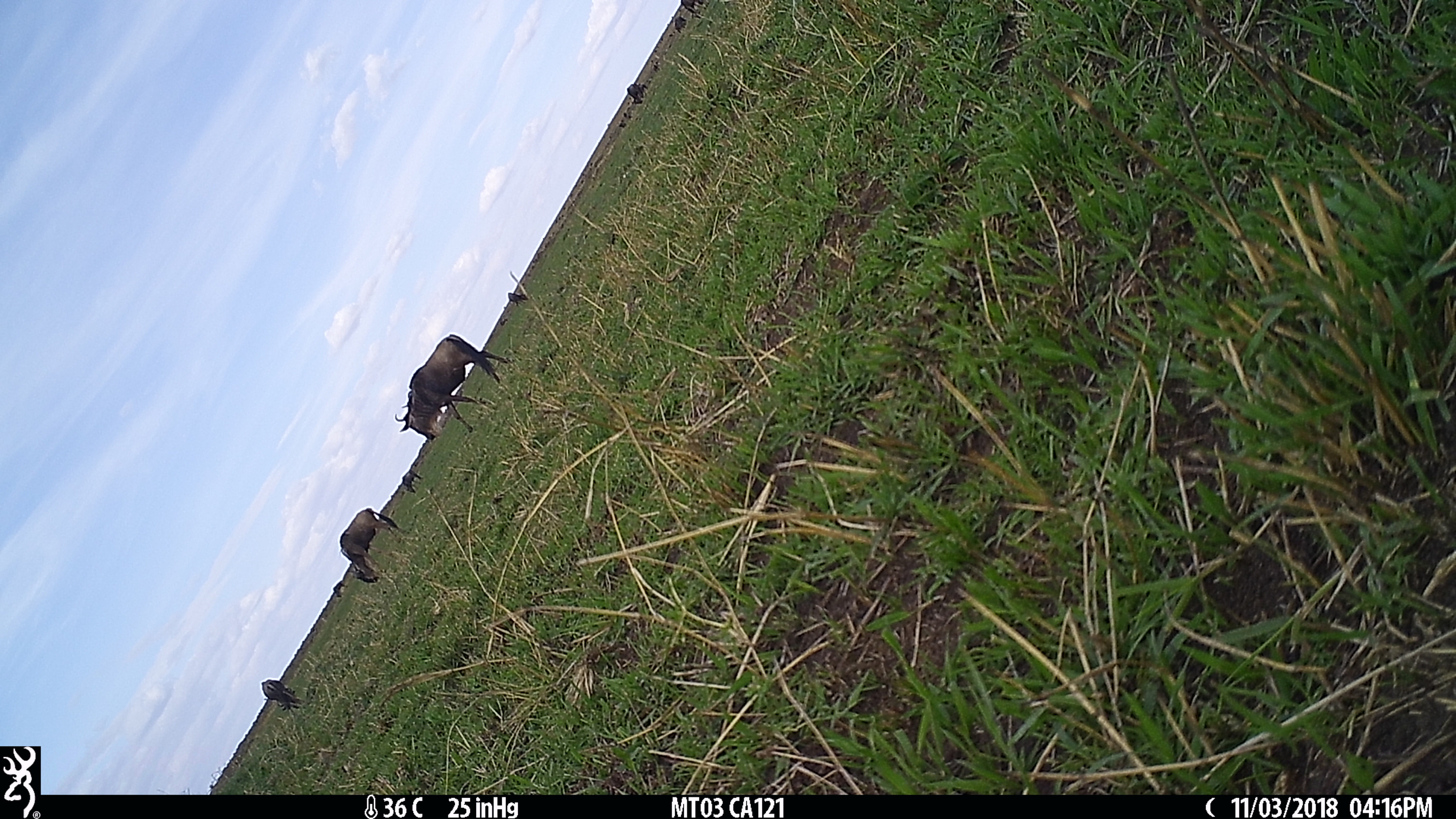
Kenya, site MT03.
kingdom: Animalia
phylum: Chordata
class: Mammalia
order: Artiodactyla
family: Bovidae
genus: Connochaetes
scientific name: Connochaetes taurinus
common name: blue wildebeest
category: wildebeest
Wildebeest (blue wildebeest) (Connochaetes taurinus).